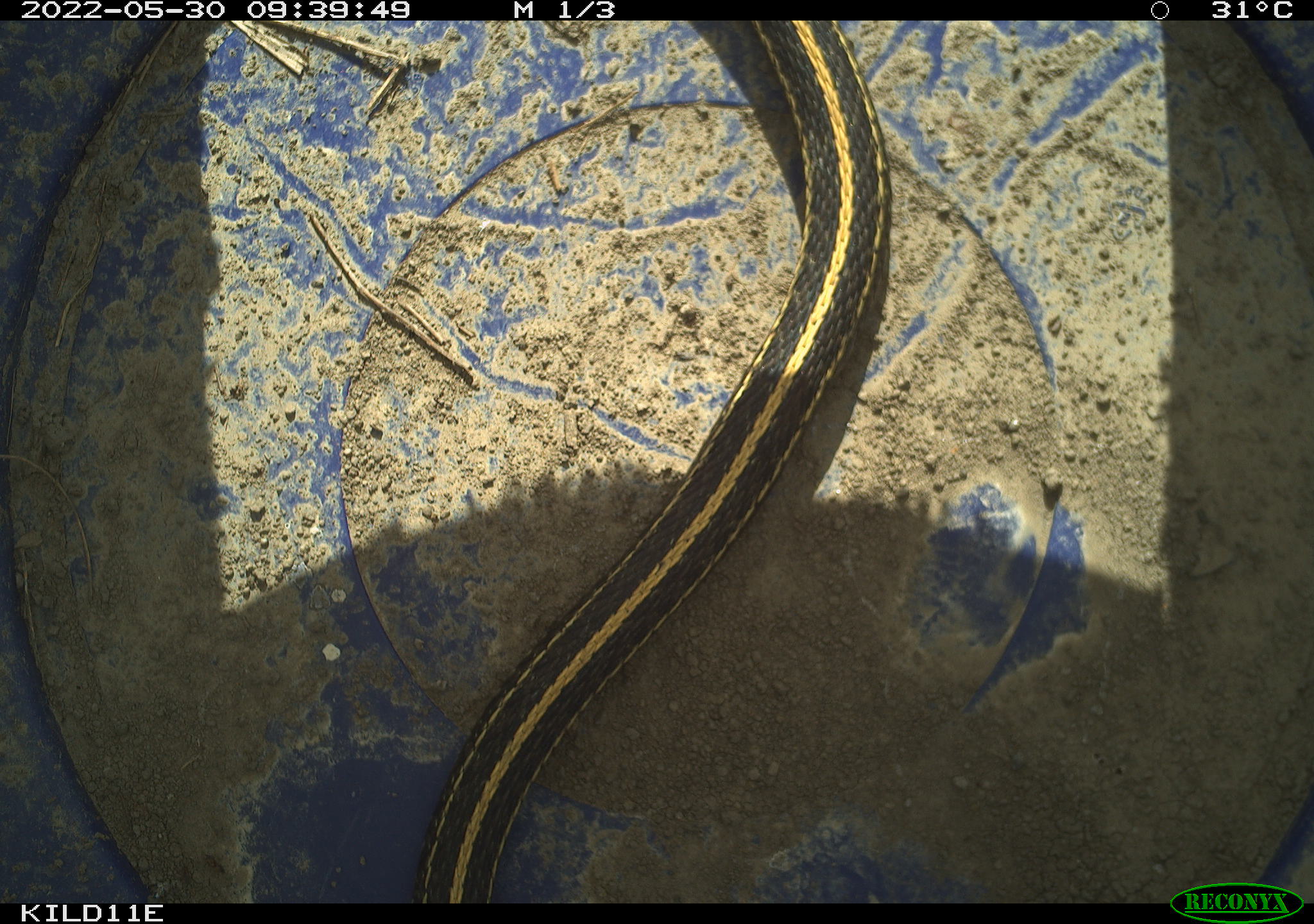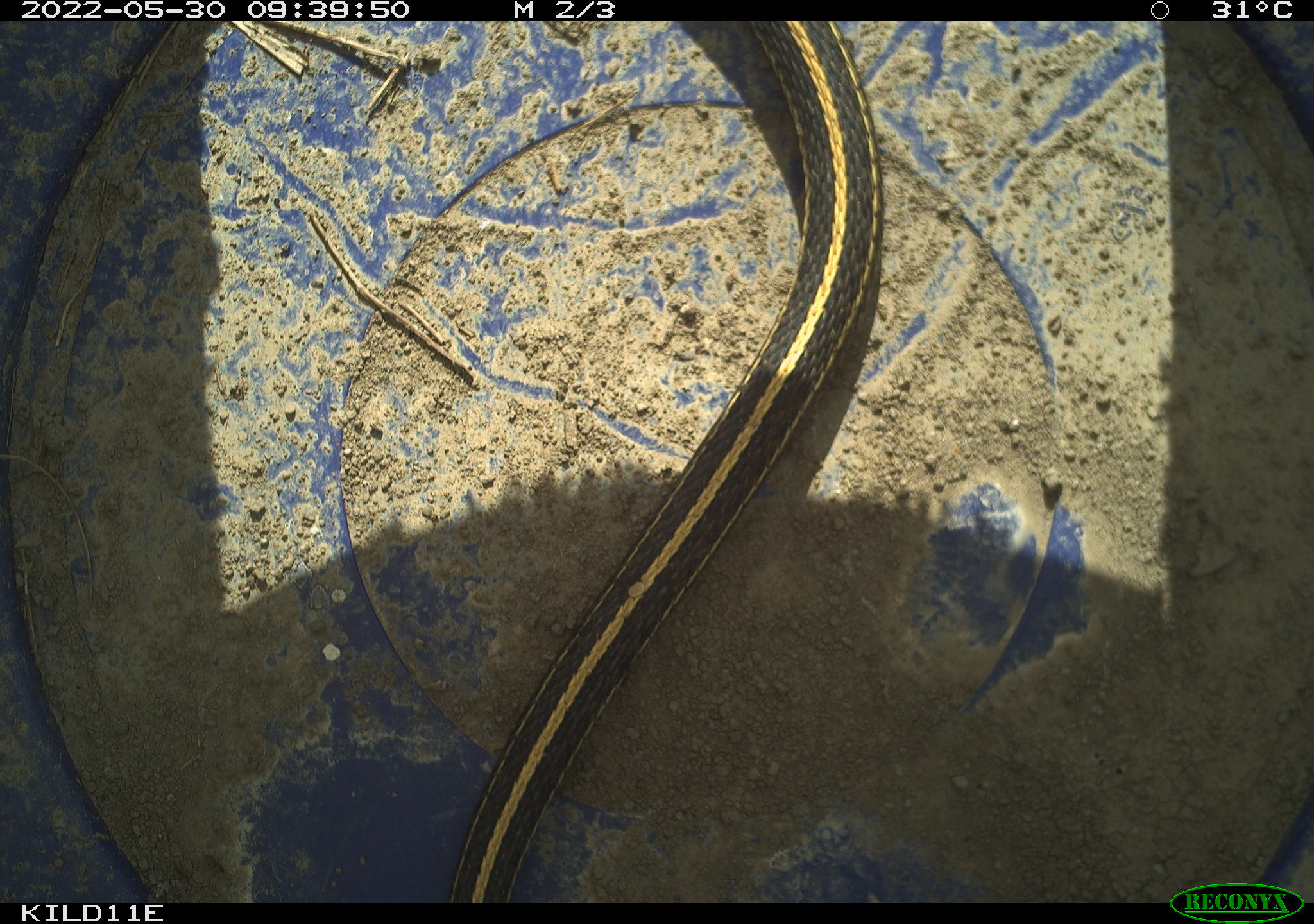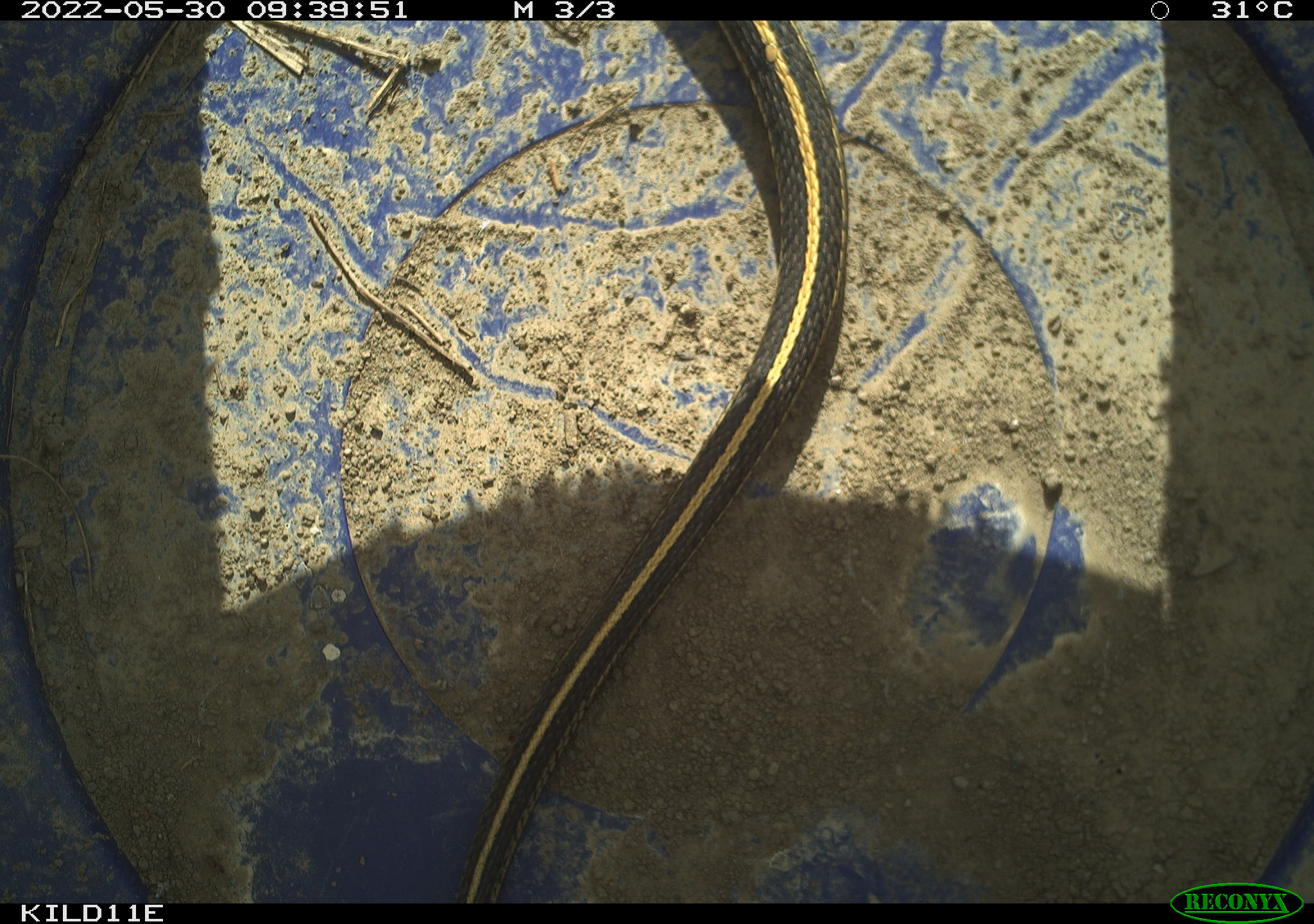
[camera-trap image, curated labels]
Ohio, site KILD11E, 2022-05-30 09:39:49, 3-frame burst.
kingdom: Animalia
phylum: Chordata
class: Reptilia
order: Squamata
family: Colubridae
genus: Thamnophis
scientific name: Thamnophis sirtalis sirtalis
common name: eastern gartersnake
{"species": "eastern gartersnake (Thamnophis sirtalis sirtalis)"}